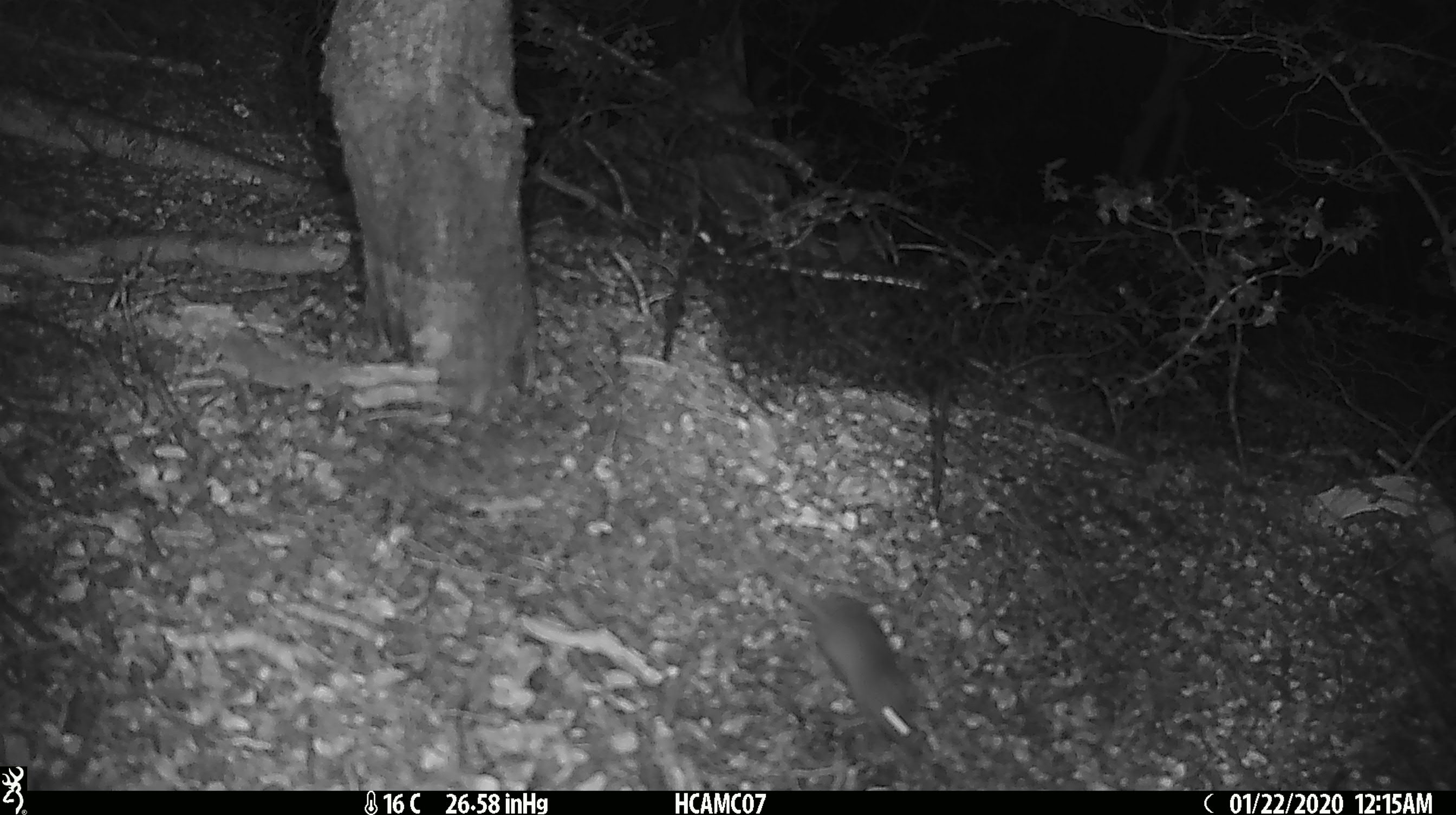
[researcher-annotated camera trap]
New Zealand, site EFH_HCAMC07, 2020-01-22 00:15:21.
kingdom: Animalia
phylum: Chordata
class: Mammalia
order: Rodentia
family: Muridae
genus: Mus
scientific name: Mus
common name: mouse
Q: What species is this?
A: Mouse (Mus).